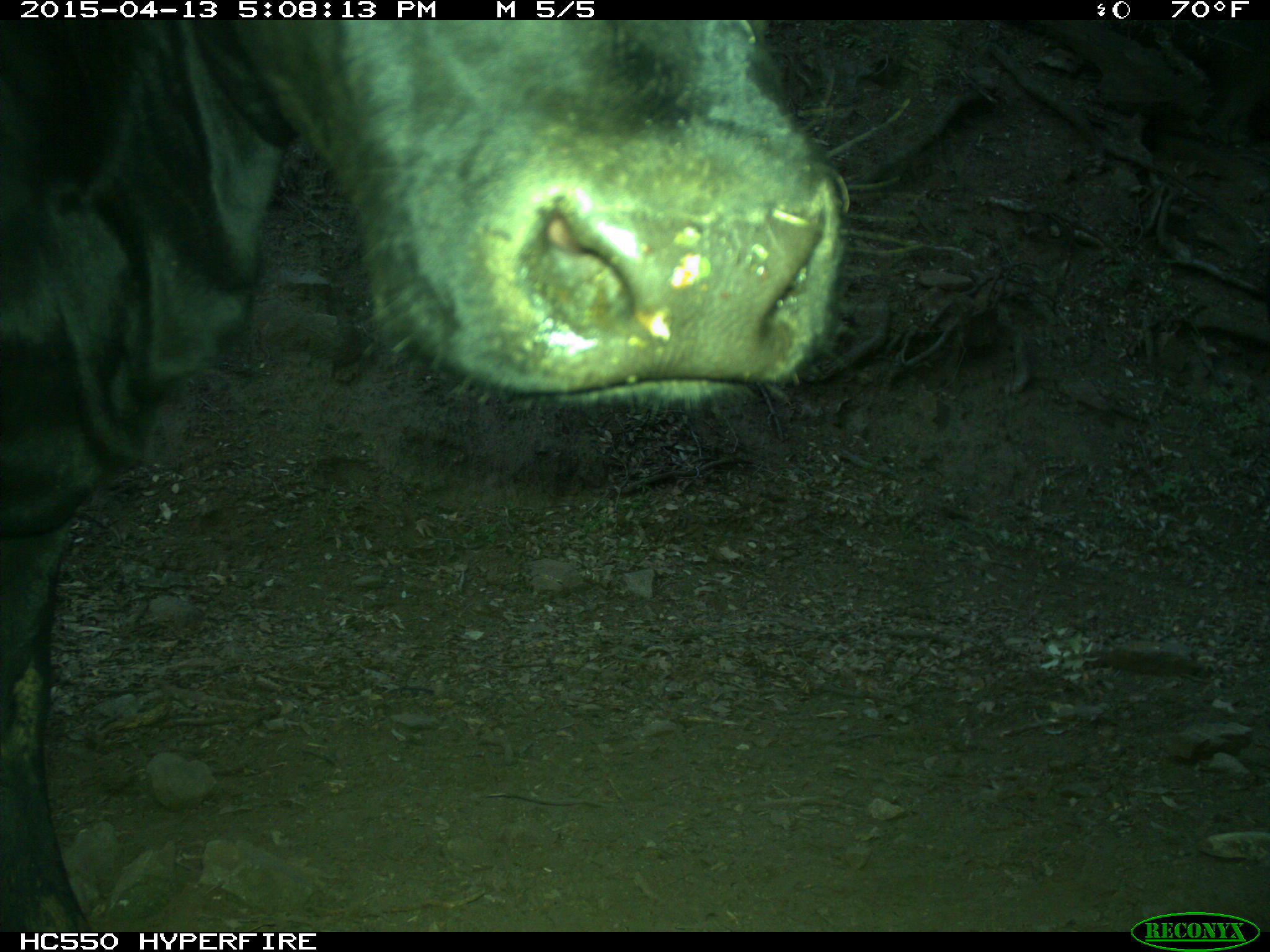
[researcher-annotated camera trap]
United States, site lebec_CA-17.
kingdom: Animalia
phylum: Chordata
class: Mammalia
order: Artiodactyla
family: Bovidae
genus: Bos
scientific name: Bos taurus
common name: domestic cow